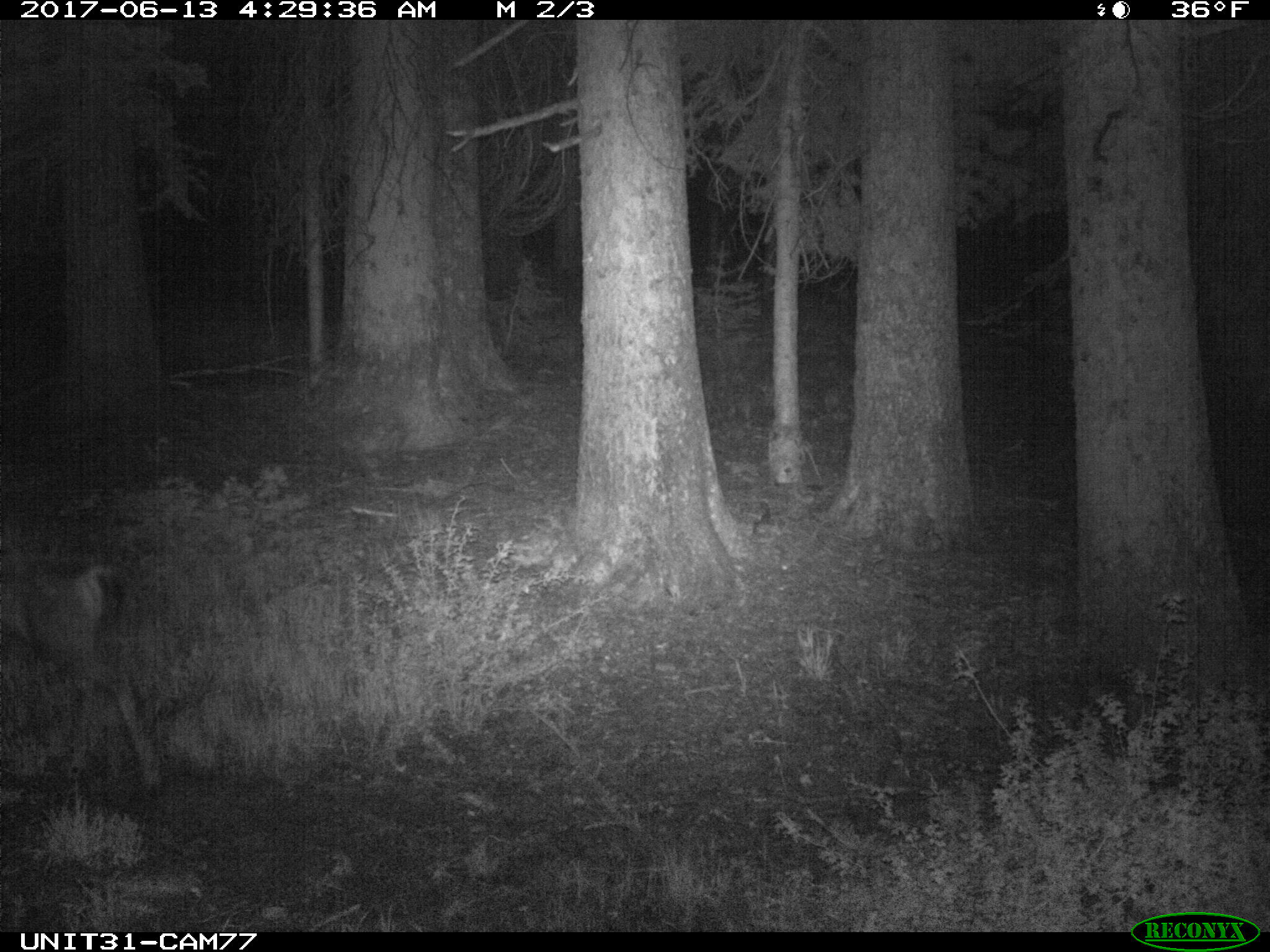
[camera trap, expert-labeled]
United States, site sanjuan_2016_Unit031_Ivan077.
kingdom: Animalia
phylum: Chordata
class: Mammalia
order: Artiodactyla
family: Cervidae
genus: Odocoileus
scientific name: Odocoileus hemionus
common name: mule deer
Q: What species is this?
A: Odocoileus hemionus (mule deer).